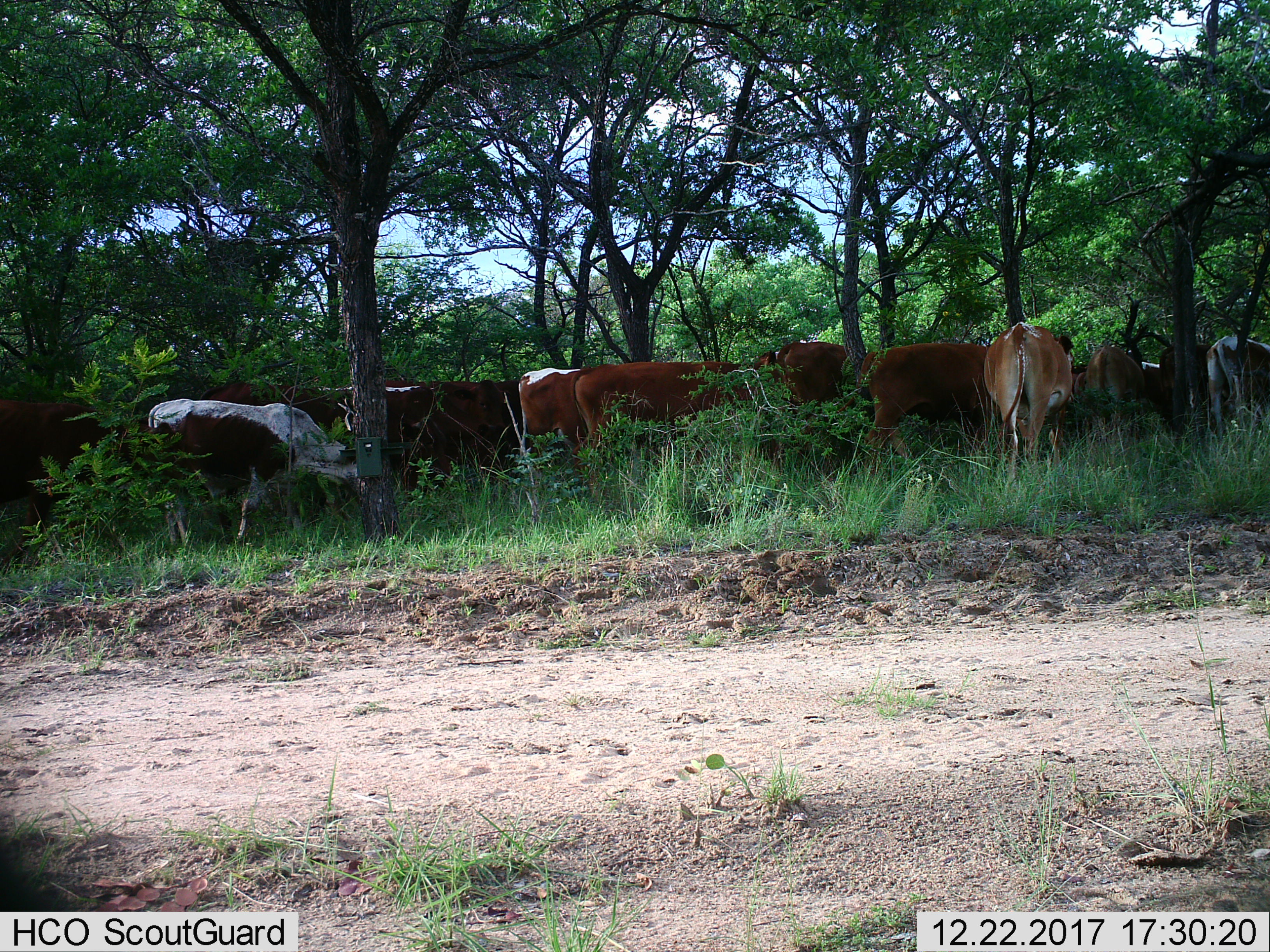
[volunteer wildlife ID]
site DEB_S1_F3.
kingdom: Animalia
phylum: Chordata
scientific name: Vertebrata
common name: domestic animal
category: domesticanimal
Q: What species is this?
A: Domesticanimal (domestic animal) (Vertebrata).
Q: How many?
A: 11-50.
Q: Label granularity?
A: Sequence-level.